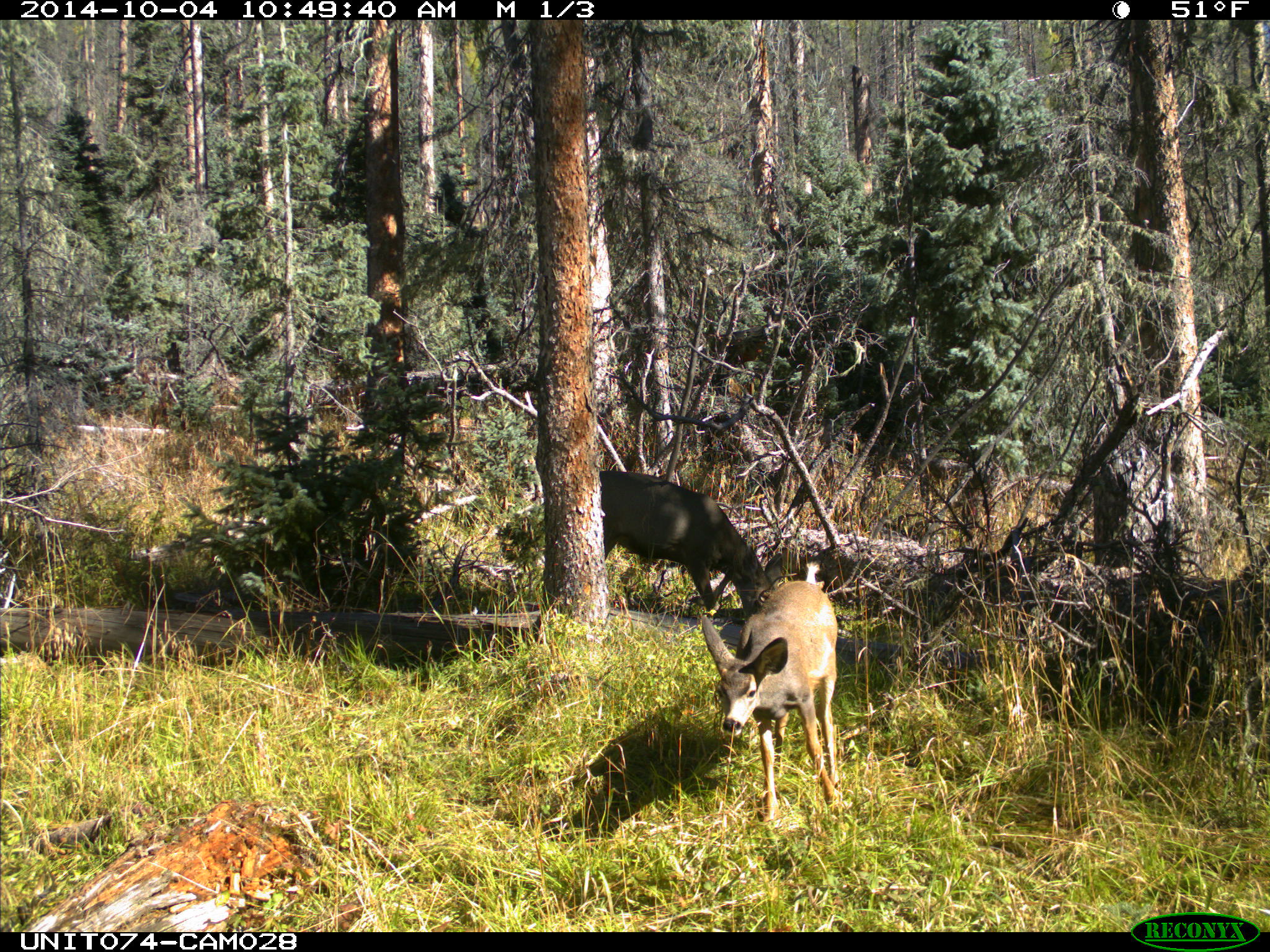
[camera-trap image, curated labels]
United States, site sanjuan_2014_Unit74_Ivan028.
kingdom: Animalia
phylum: Chordata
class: Mammalia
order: Artiodactyla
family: Cervidae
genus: Odocoileus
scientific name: Odocoileus hemionus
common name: mule deer